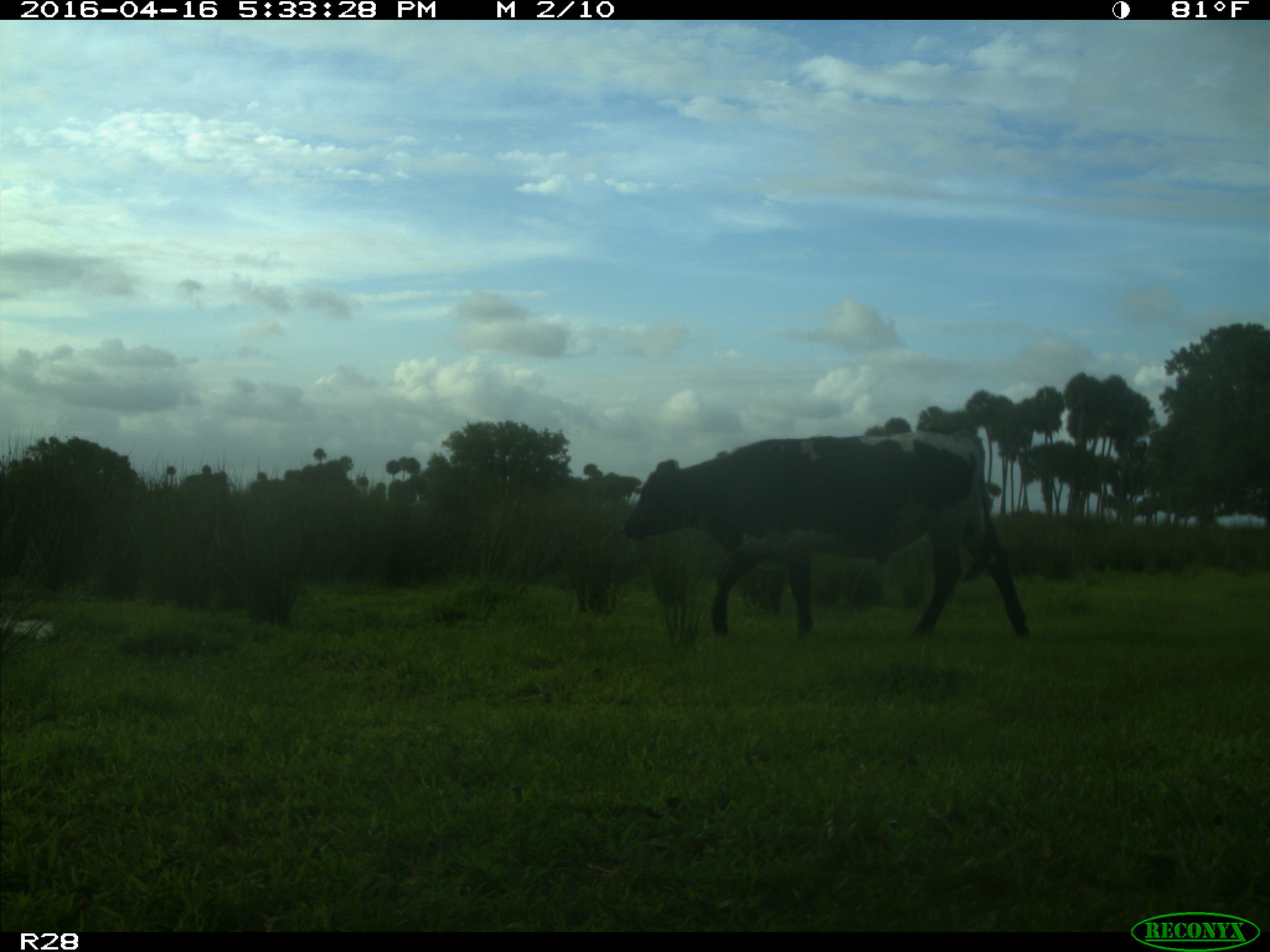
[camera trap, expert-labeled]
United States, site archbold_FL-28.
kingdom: Animalia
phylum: Chordata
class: Mammalia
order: Artiodactyla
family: Bovidae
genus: Bos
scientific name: Bos taurus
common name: domestic cow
Bos taurus (domestic cow).